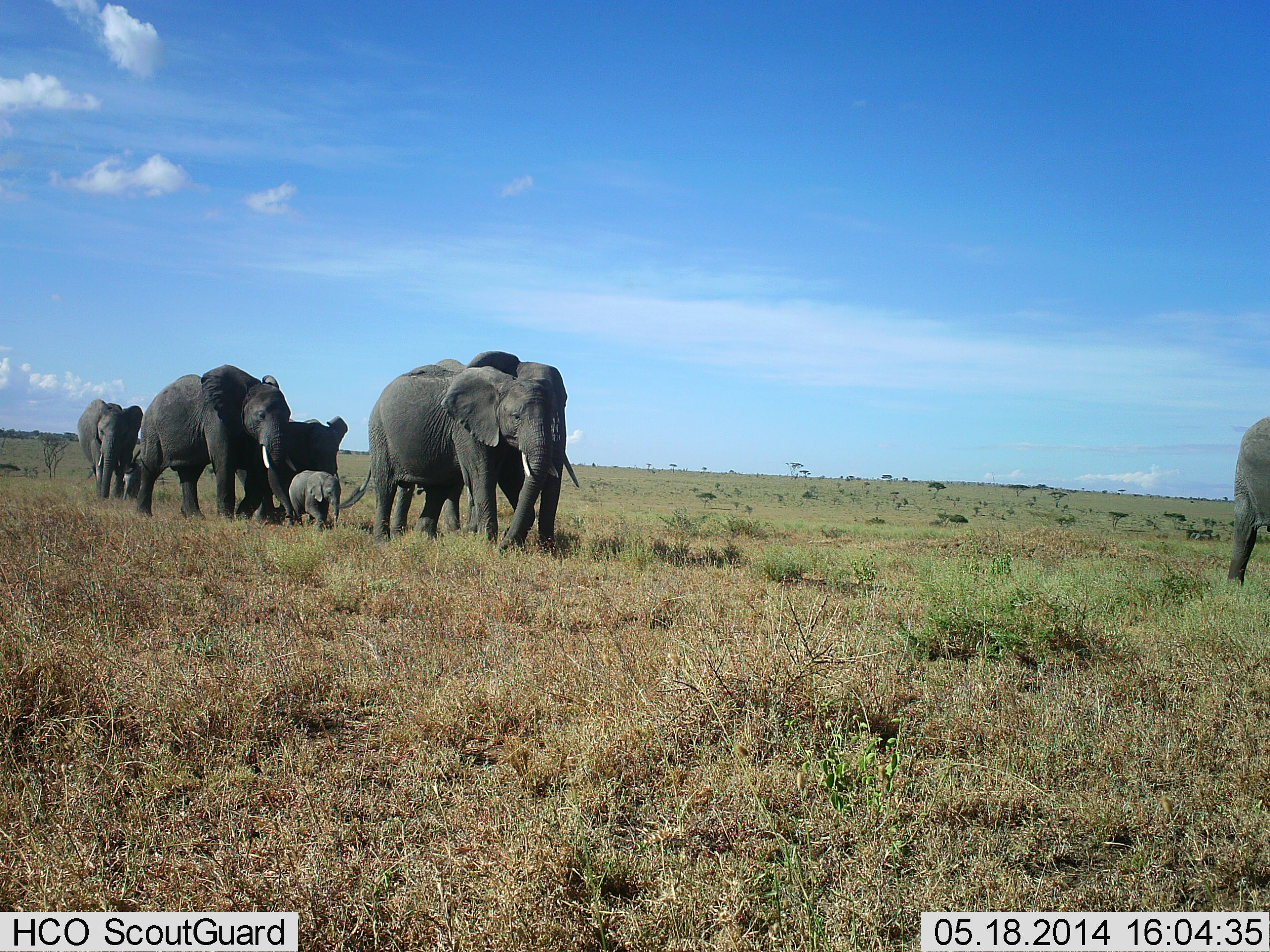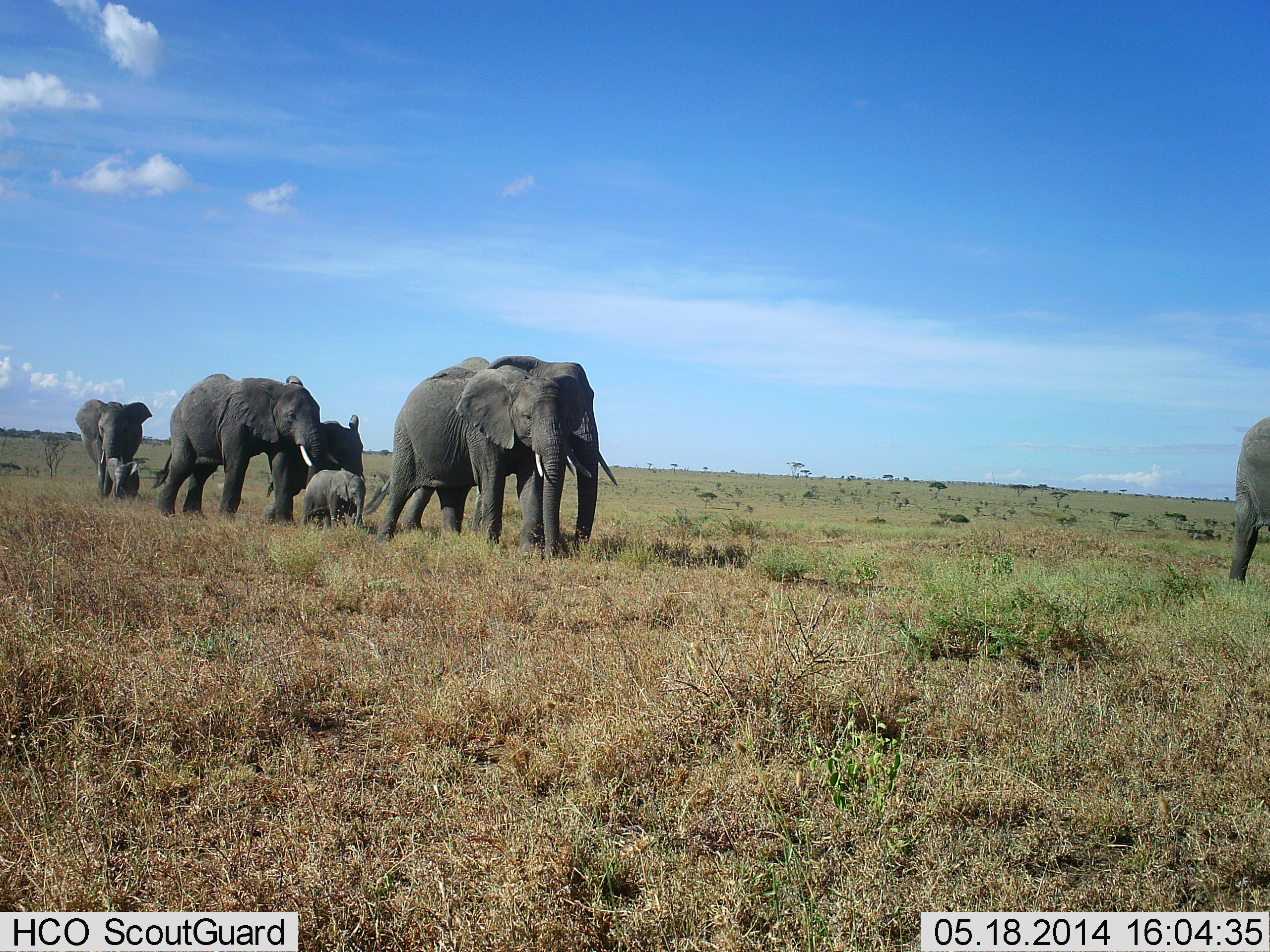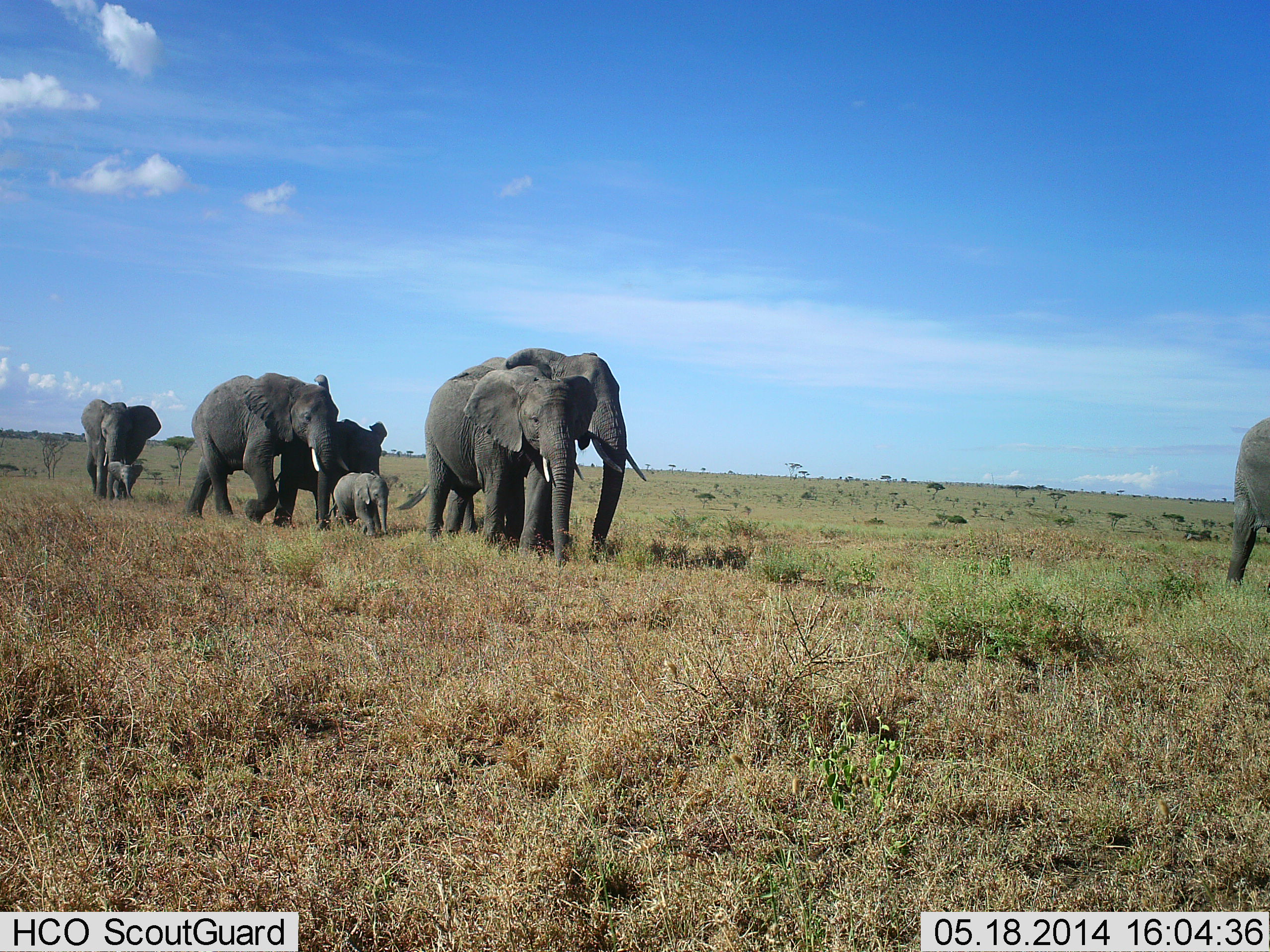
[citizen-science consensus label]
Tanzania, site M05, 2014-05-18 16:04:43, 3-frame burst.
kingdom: Animalia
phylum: Chordata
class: Mammalia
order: Proboscidea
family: Elephantidae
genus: Loxodonta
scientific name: Loxodonta africana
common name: african bush elephant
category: elephant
Elephant (african bush elephant) (Loxodonta africana), count 8. Behavior (volunteer vote fractions): standing 20%, resting 0%, moving 100%, interacting 30%. Young present (vote fraction): 90%. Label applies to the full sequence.